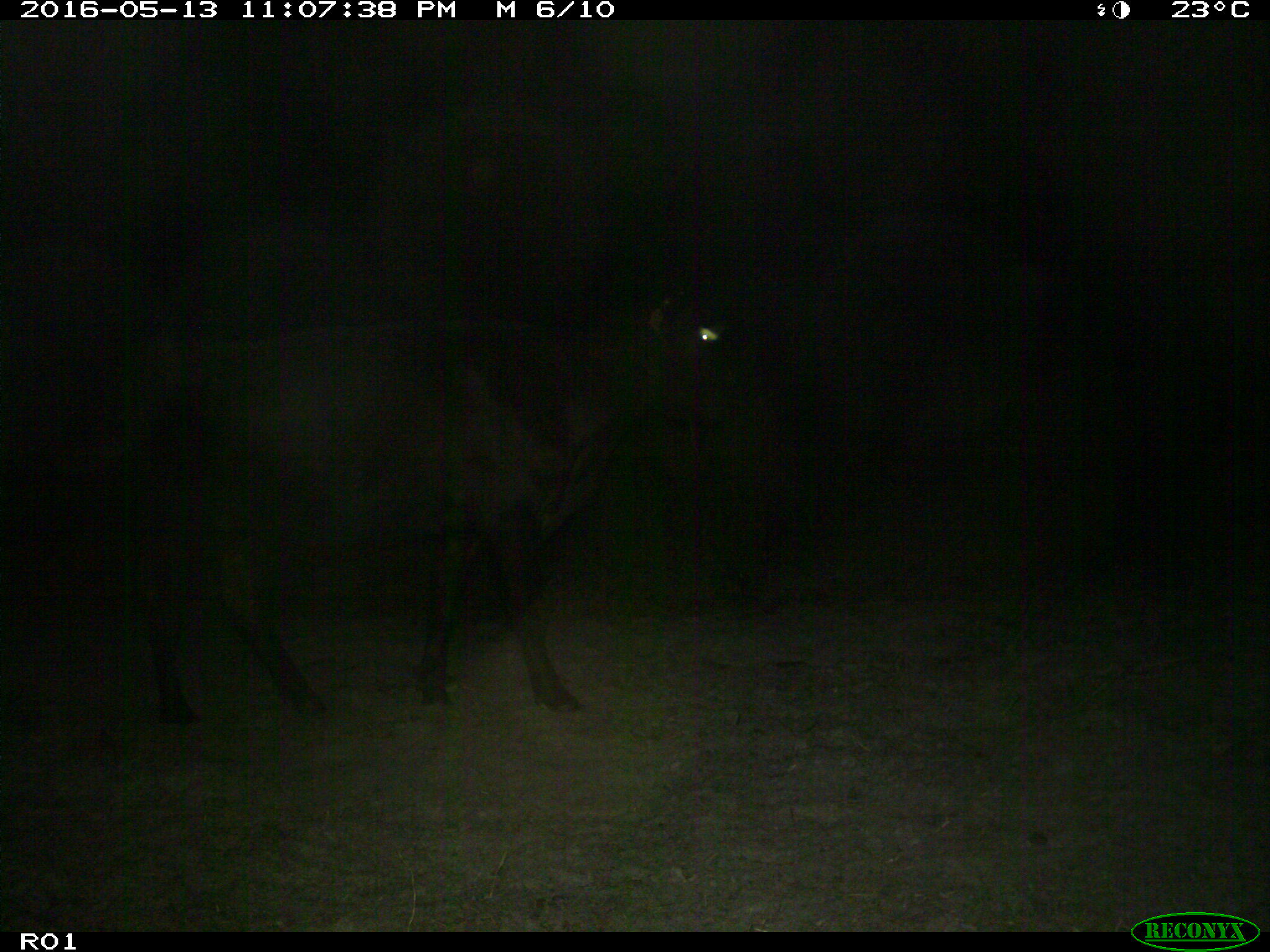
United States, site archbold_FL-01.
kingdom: Animalia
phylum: Chordata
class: Mammalia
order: Artiodactyla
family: Bovidae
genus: Bos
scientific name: Bos taurus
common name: domestic cow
Bos taurus (domestic cow).